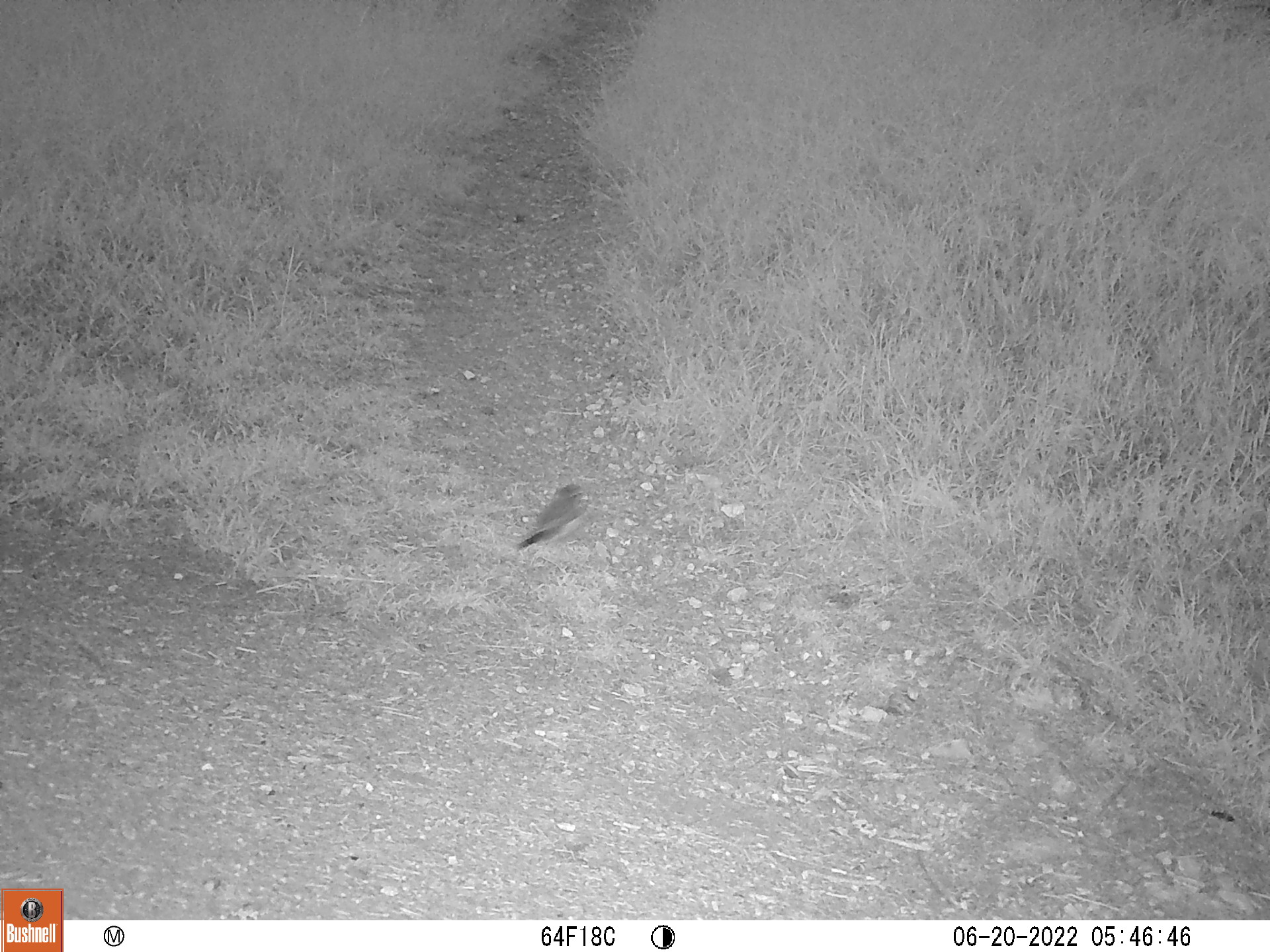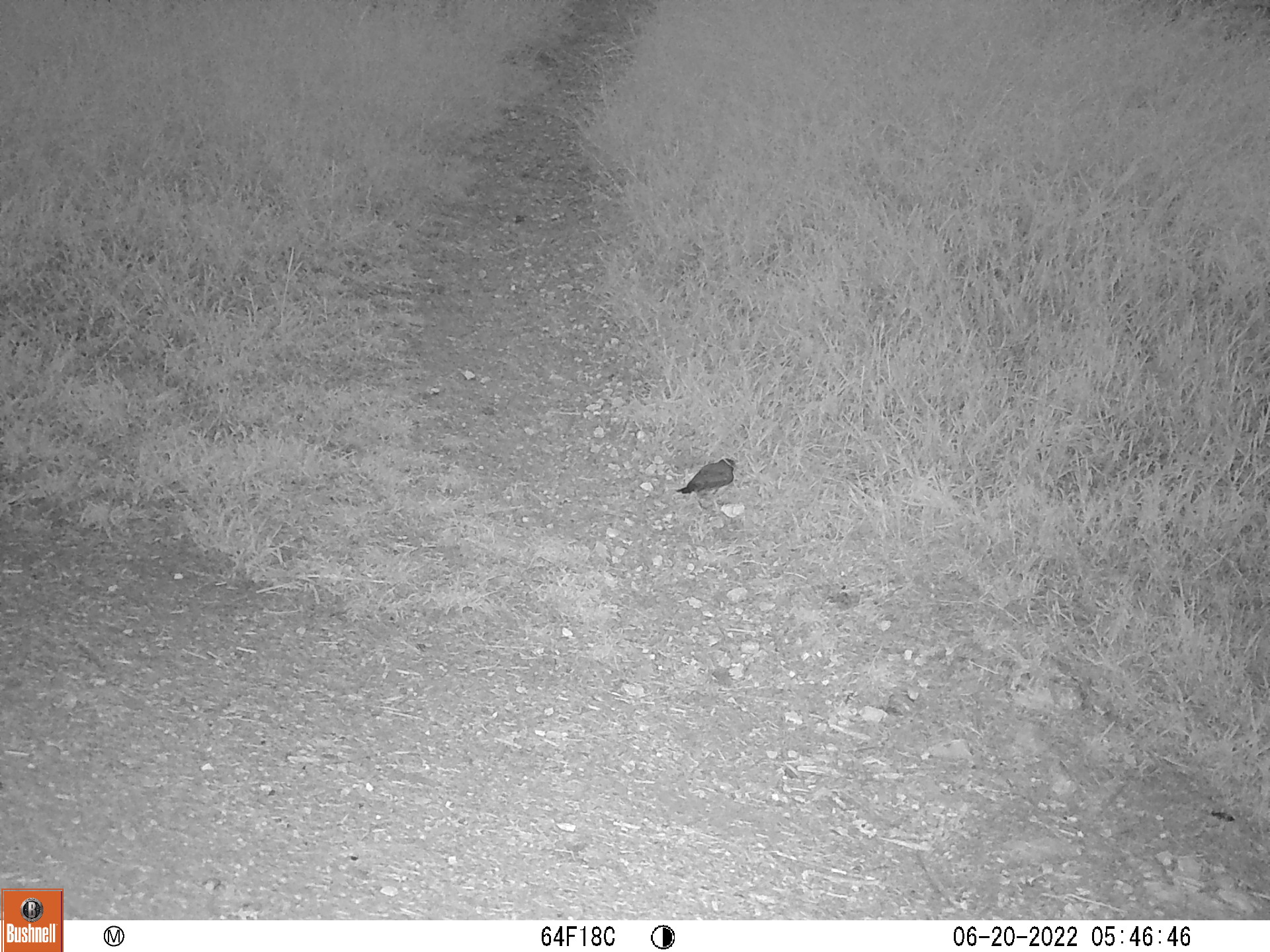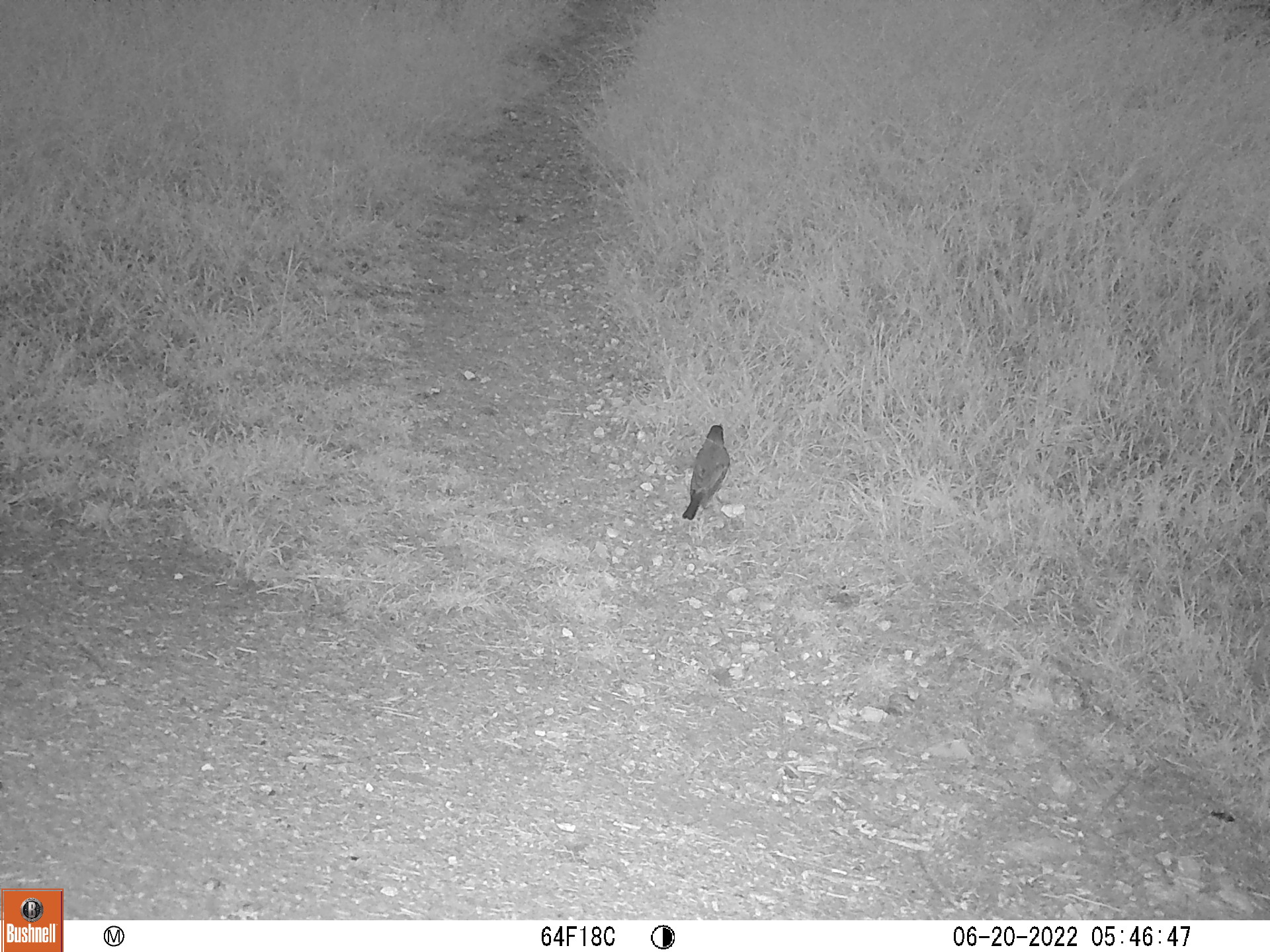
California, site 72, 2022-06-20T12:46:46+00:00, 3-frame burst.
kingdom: Animalia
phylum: Chordata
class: Aves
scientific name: Aves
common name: bird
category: unknown bird